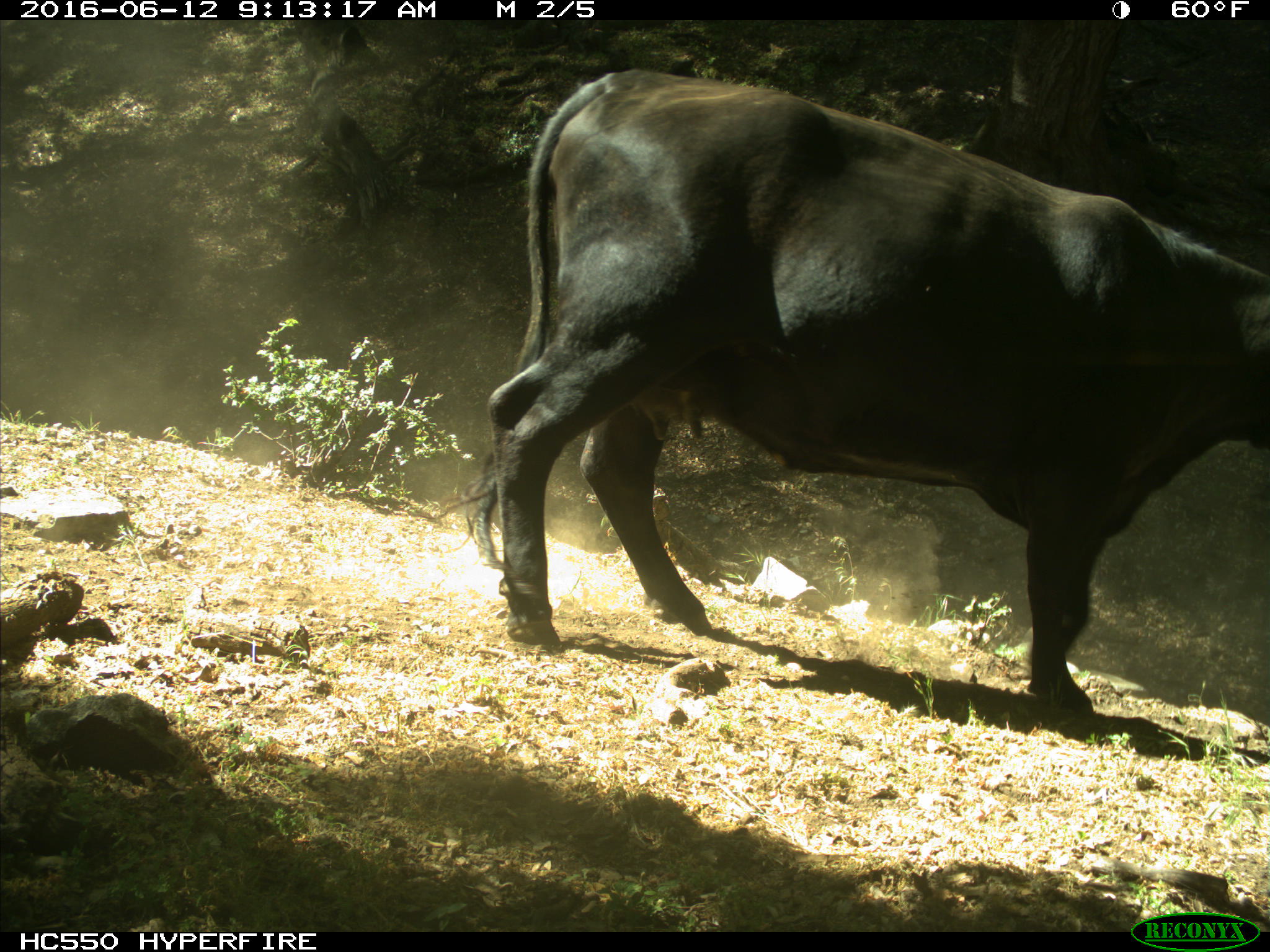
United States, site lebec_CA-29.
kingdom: Animalia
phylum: Chordata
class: Mammalia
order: Artiodactyla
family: Bovidae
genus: Bos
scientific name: Bos taurus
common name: domestic cow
Bos taurus (domestic cow).